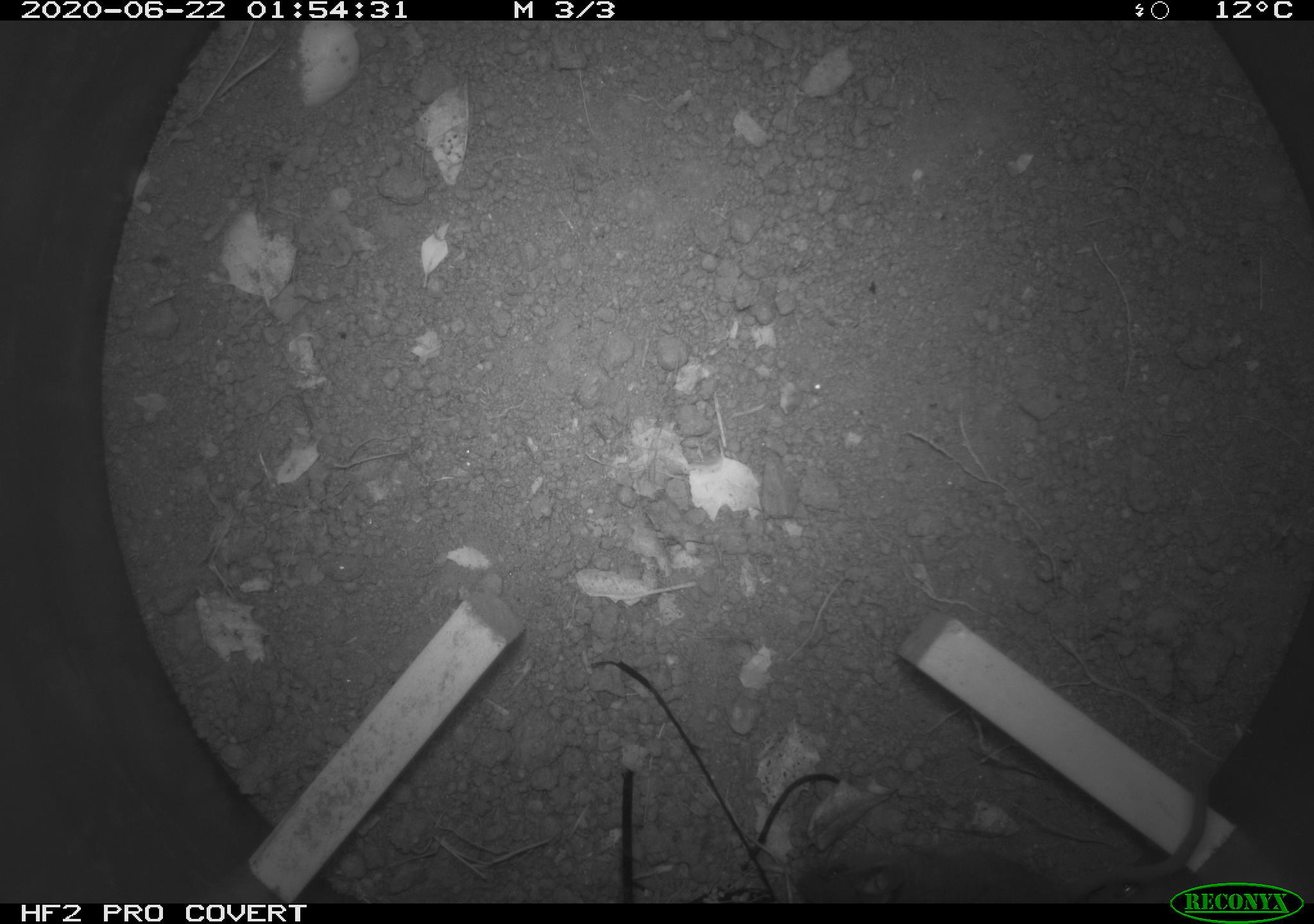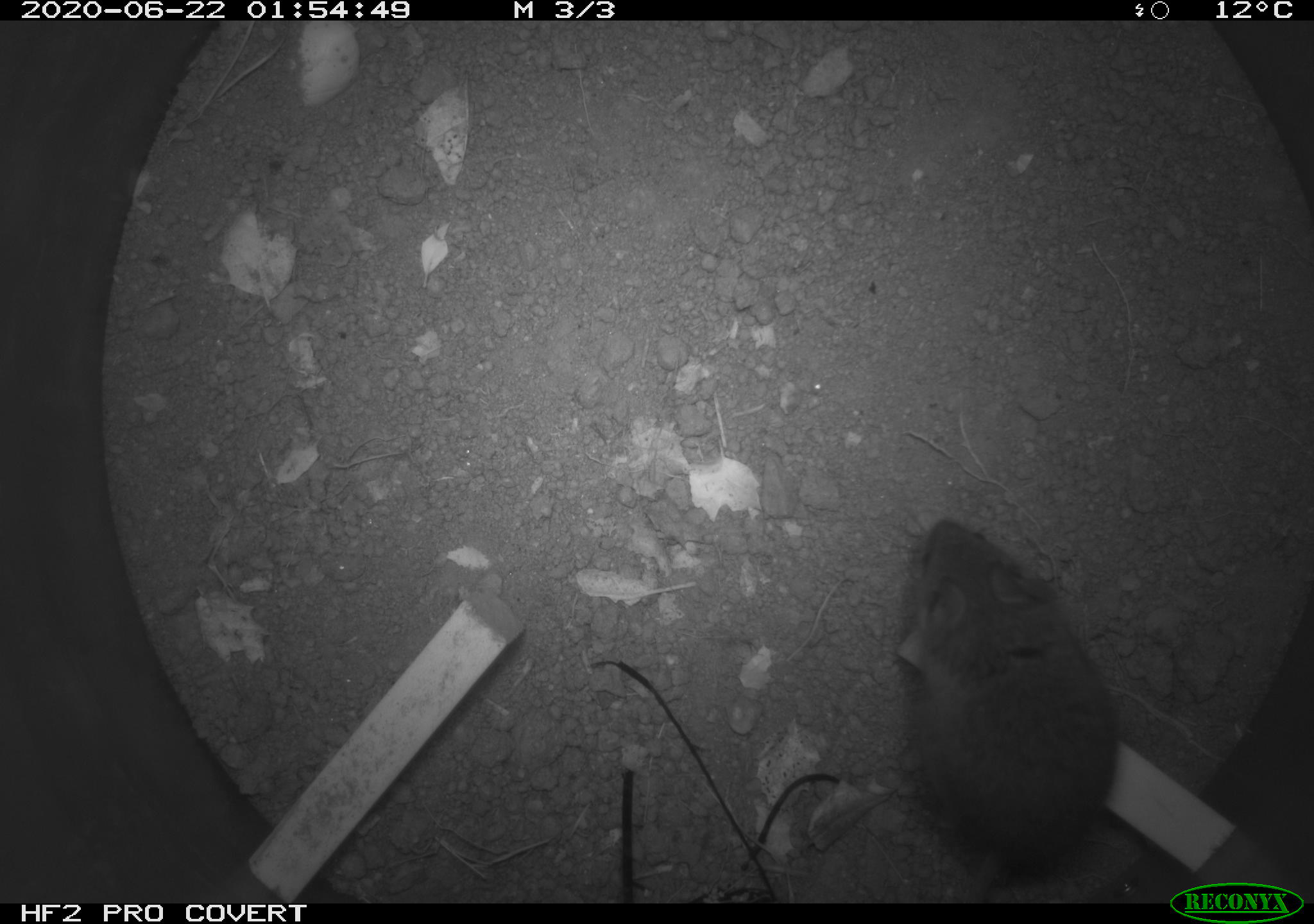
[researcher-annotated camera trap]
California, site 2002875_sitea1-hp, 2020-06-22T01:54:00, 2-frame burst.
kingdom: Animalia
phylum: Chordata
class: Mammalia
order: Rodentia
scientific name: Rodentia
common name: mouse species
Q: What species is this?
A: Mouse species (Rodentia).